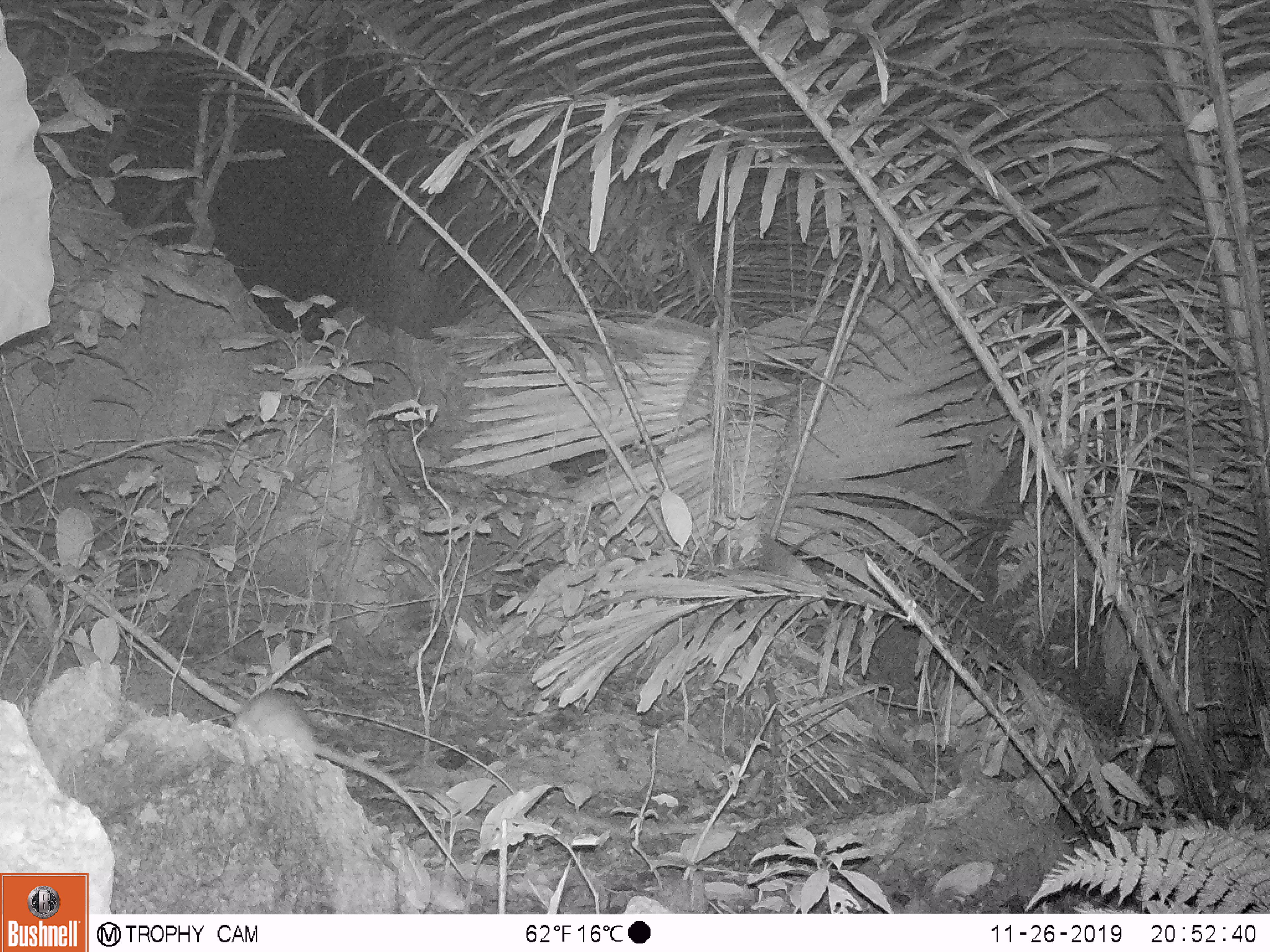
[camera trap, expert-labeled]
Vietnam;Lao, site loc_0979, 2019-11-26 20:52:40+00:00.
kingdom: Animalia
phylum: Chordata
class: Mammalia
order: Rodentia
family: Muridae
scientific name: Muridae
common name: old-world mice and rats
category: unidentified murid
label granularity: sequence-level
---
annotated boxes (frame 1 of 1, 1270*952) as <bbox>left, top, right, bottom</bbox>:
unidentified murid: <bbox>228, 687, 469, 882</bbox>